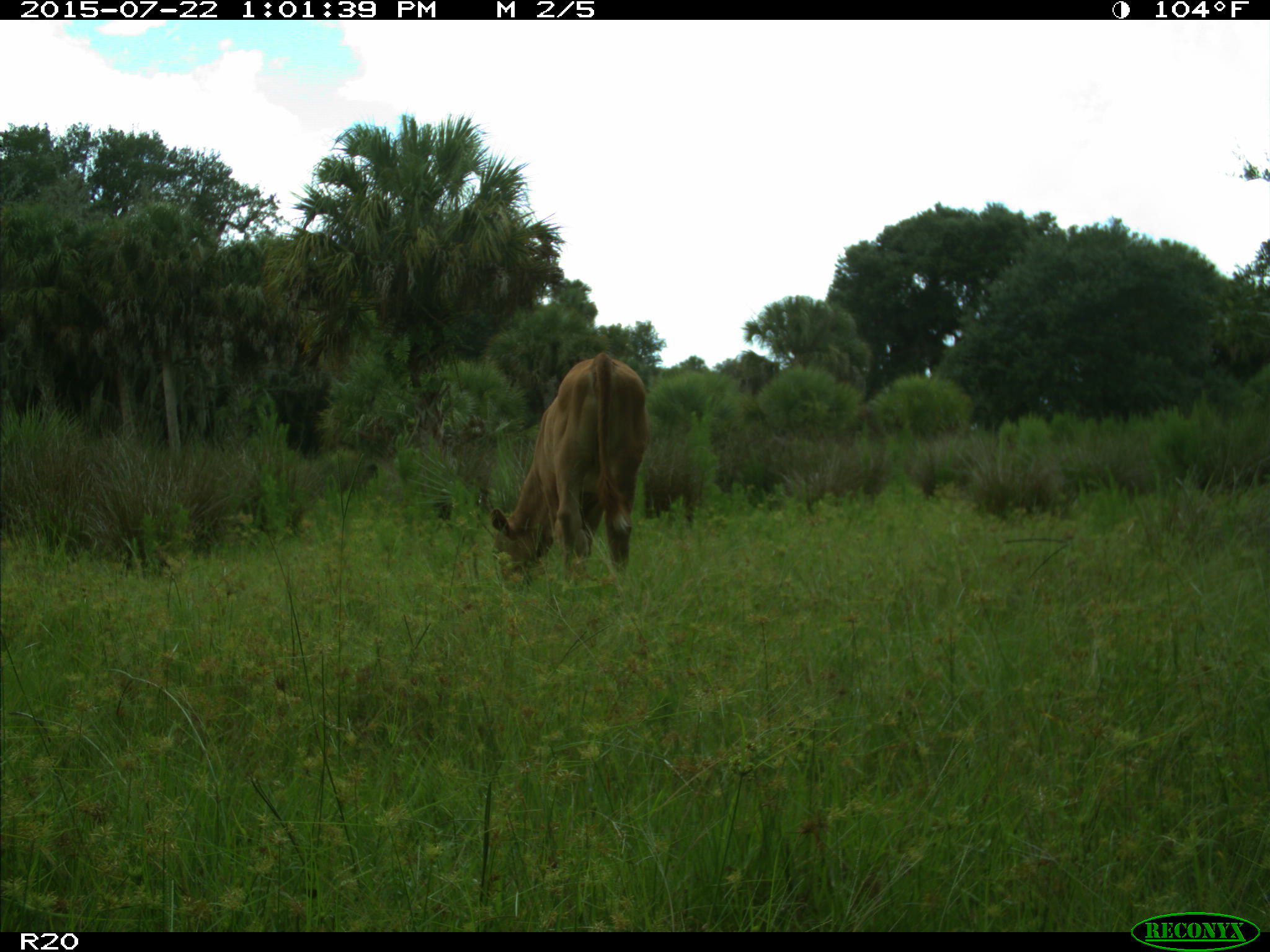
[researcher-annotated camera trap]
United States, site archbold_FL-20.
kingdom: Animalia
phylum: Chordata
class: Mammalia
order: Artiodactyla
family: Bovidae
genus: Bos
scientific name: Bos taurus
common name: domestic cow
Bos taurus (domestic cow).